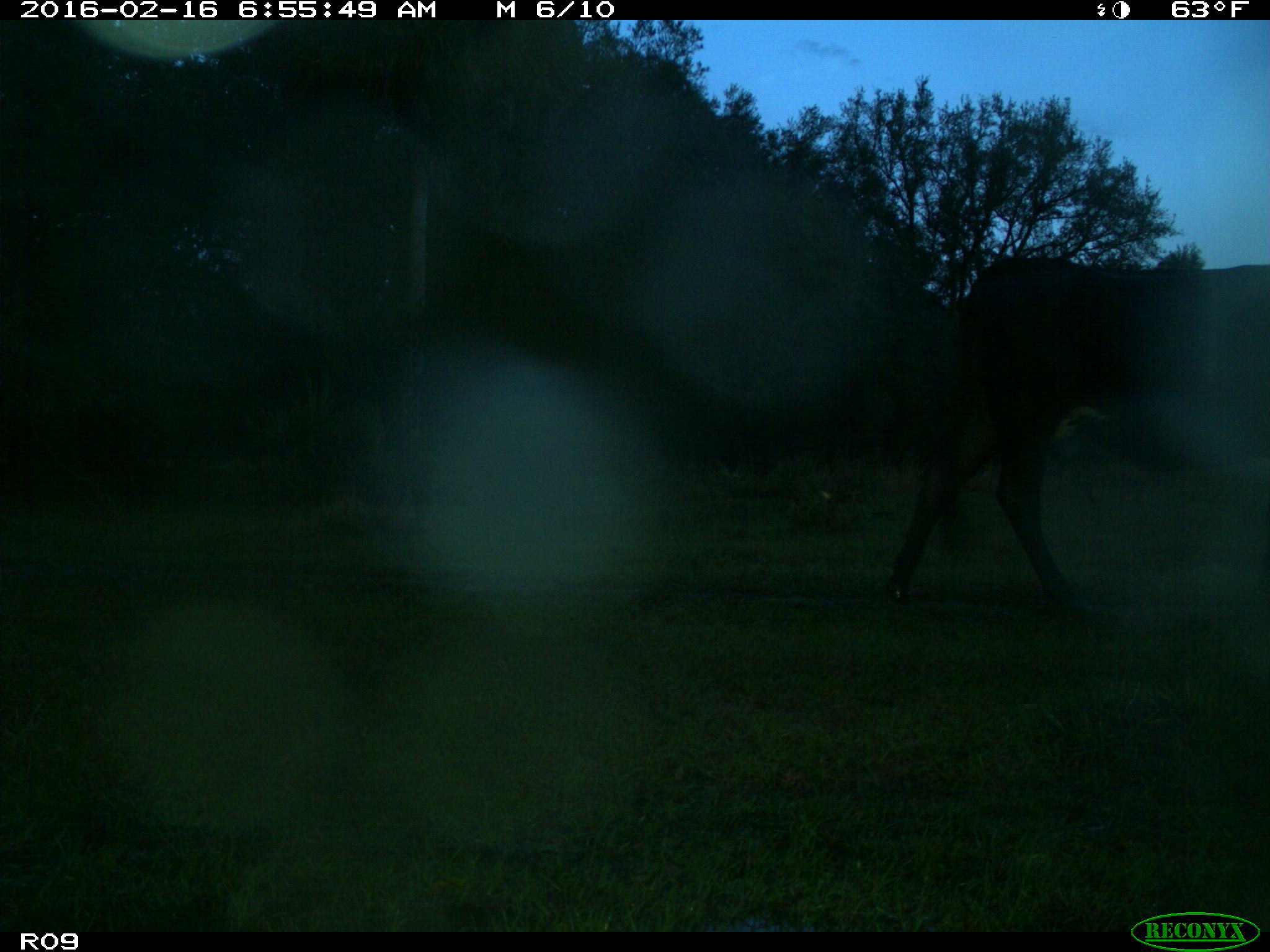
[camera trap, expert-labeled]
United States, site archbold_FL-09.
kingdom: Animalia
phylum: Chordata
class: Mammalia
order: Artiodactyla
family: Bovidae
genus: Bos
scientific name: Bos taurus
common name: domestic cow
Bos taurus (domestic cow).